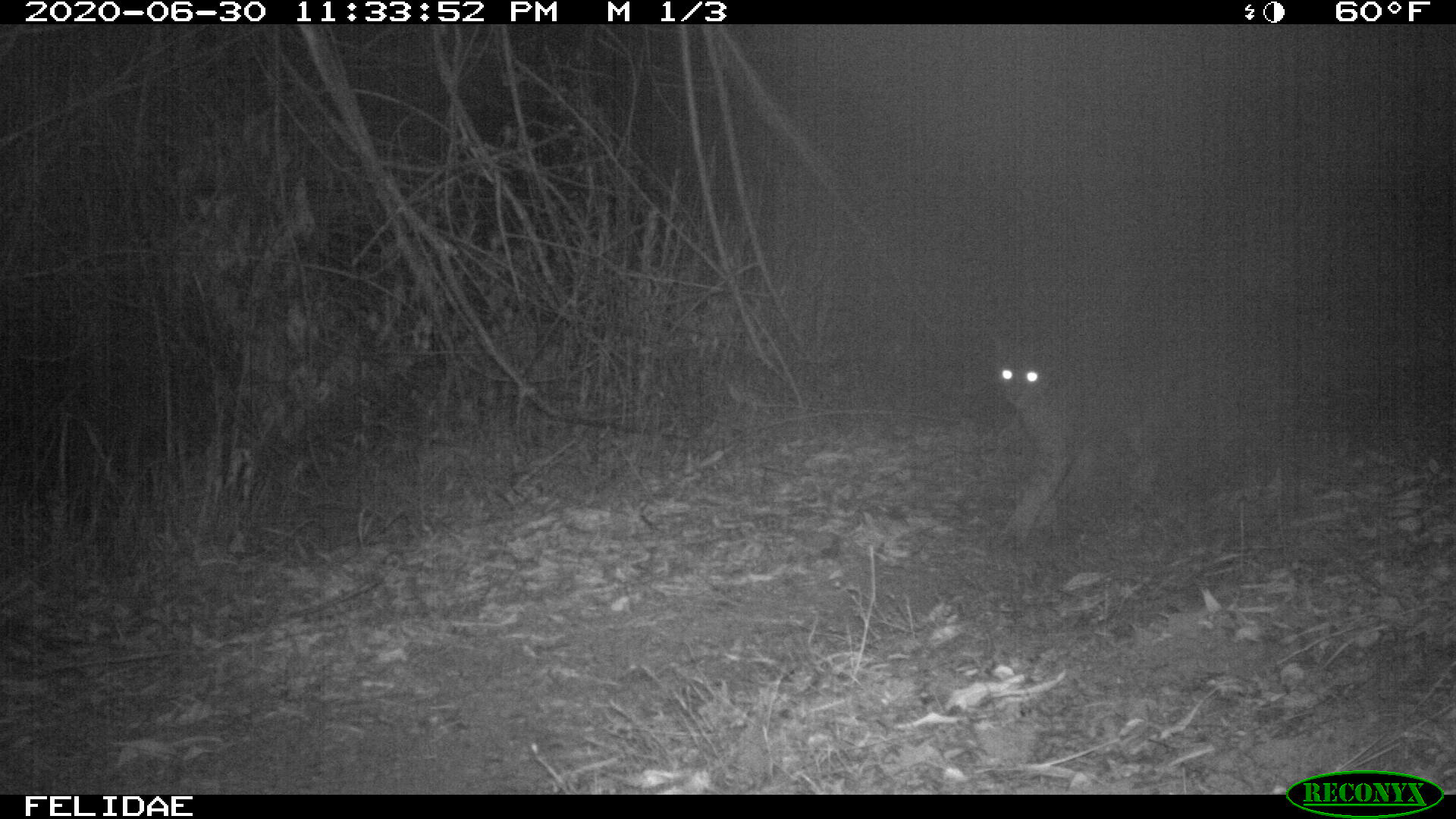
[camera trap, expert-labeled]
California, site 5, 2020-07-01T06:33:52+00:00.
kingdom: Animalia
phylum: Chordata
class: Mammalia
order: Carnivora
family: Felidae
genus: Lynx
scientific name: Lynx rufus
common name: bobcat